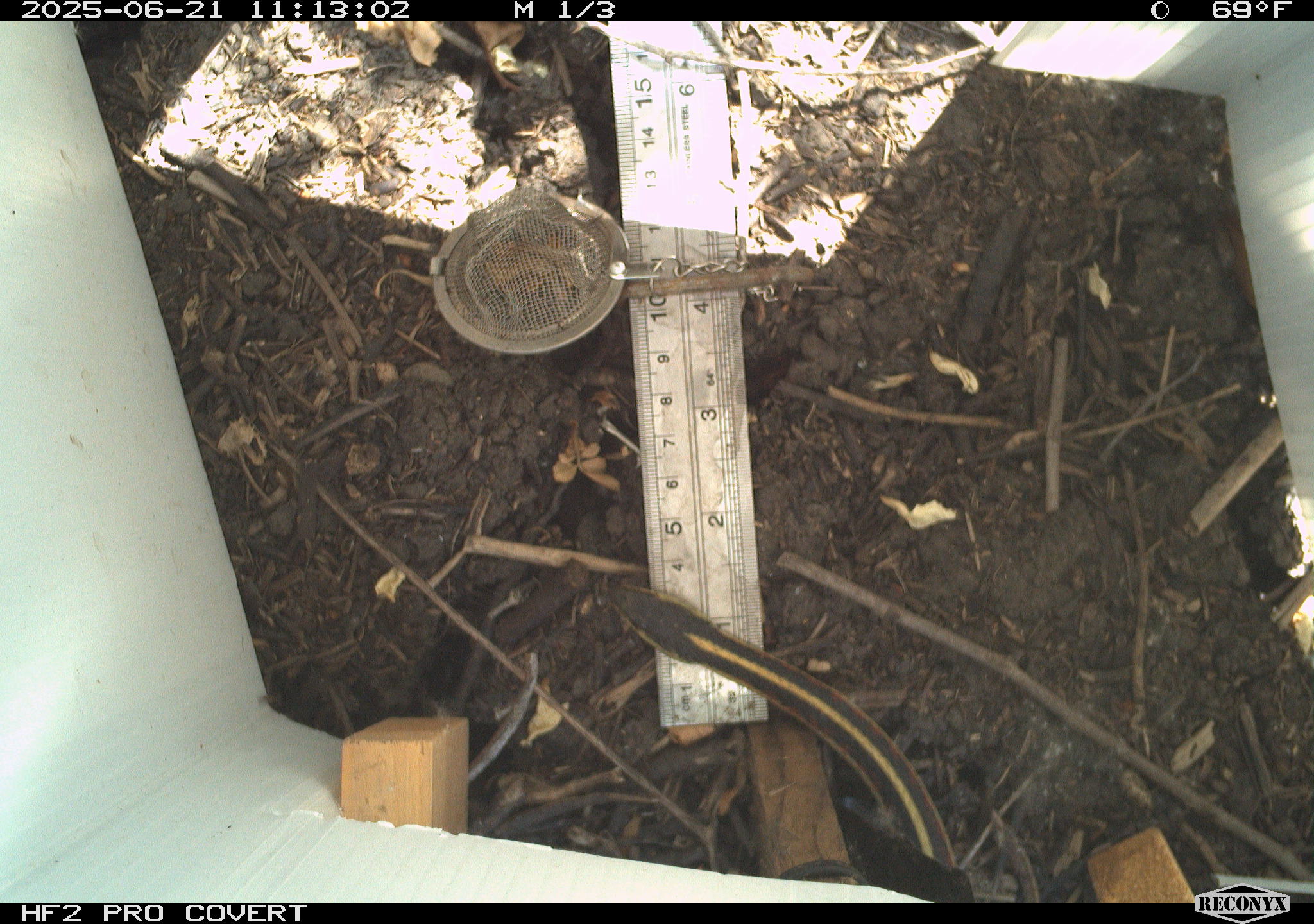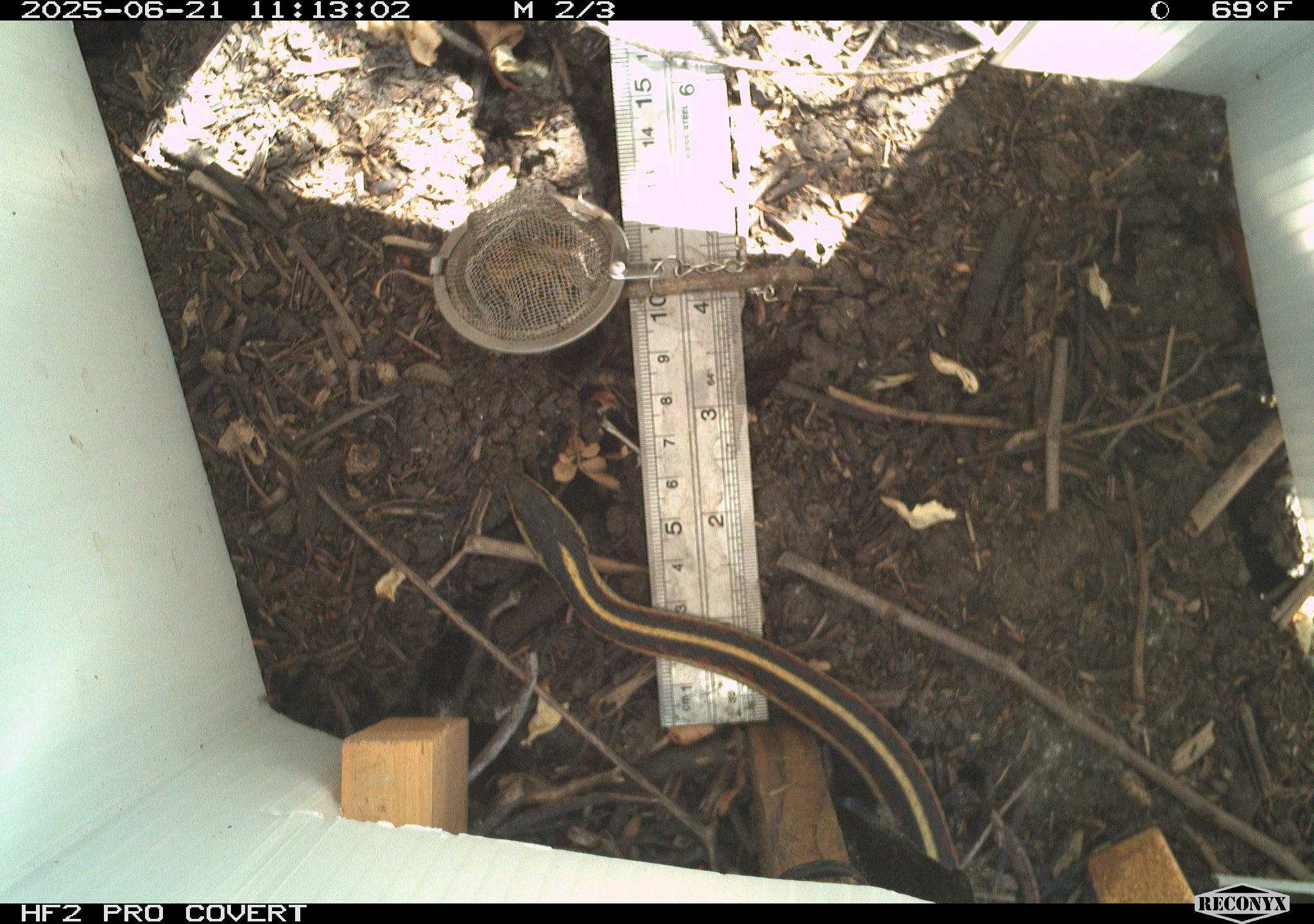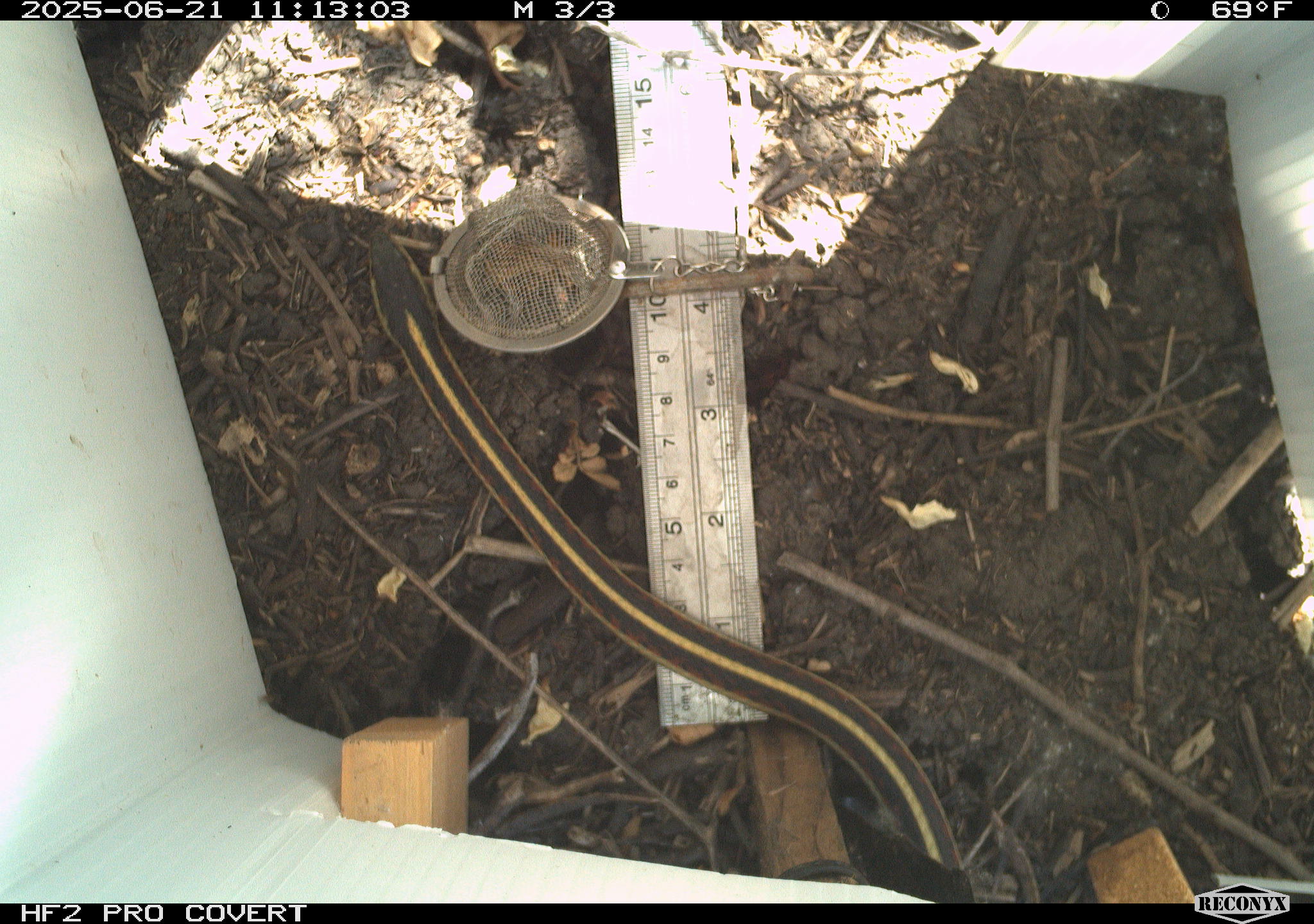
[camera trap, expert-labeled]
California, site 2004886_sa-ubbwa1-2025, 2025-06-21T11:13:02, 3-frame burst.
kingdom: Animalia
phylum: Chordata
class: Reptilia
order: Squamata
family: Colubridae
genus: Thamnophis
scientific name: Thamnophis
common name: american gartersnakes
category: thamnophis species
Thamnophis species (american gartersnakes) (Thamnophis).